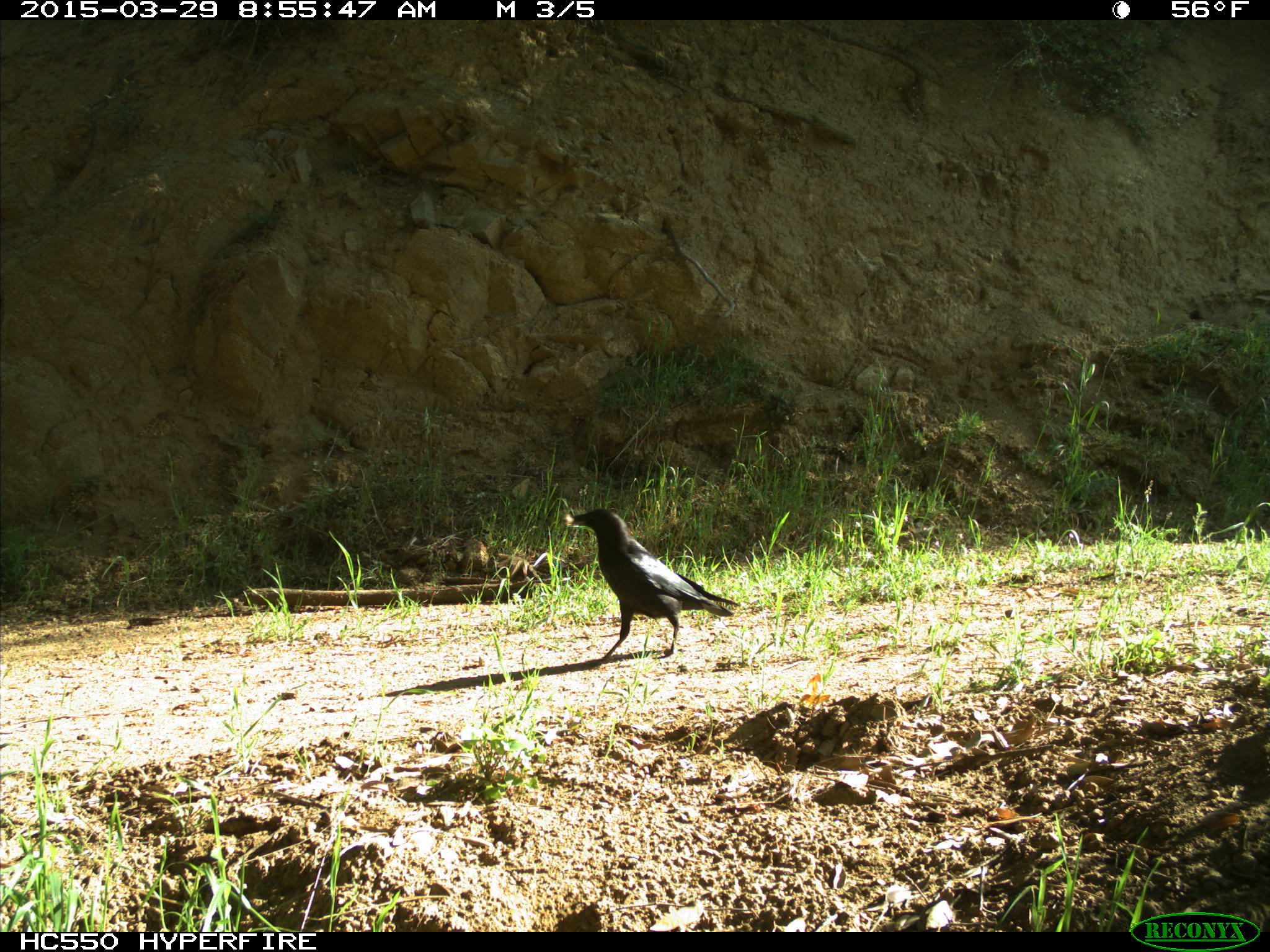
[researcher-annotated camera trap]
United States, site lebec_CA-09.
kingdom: Animalia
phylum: Chordata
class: Aves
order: Passeriformes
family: Corvidae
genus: Corvus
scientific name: Corvus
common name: crows and ravens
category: unidentified corvus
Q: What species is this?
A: Unidentified corvus (crows and ravens) (Corvus).